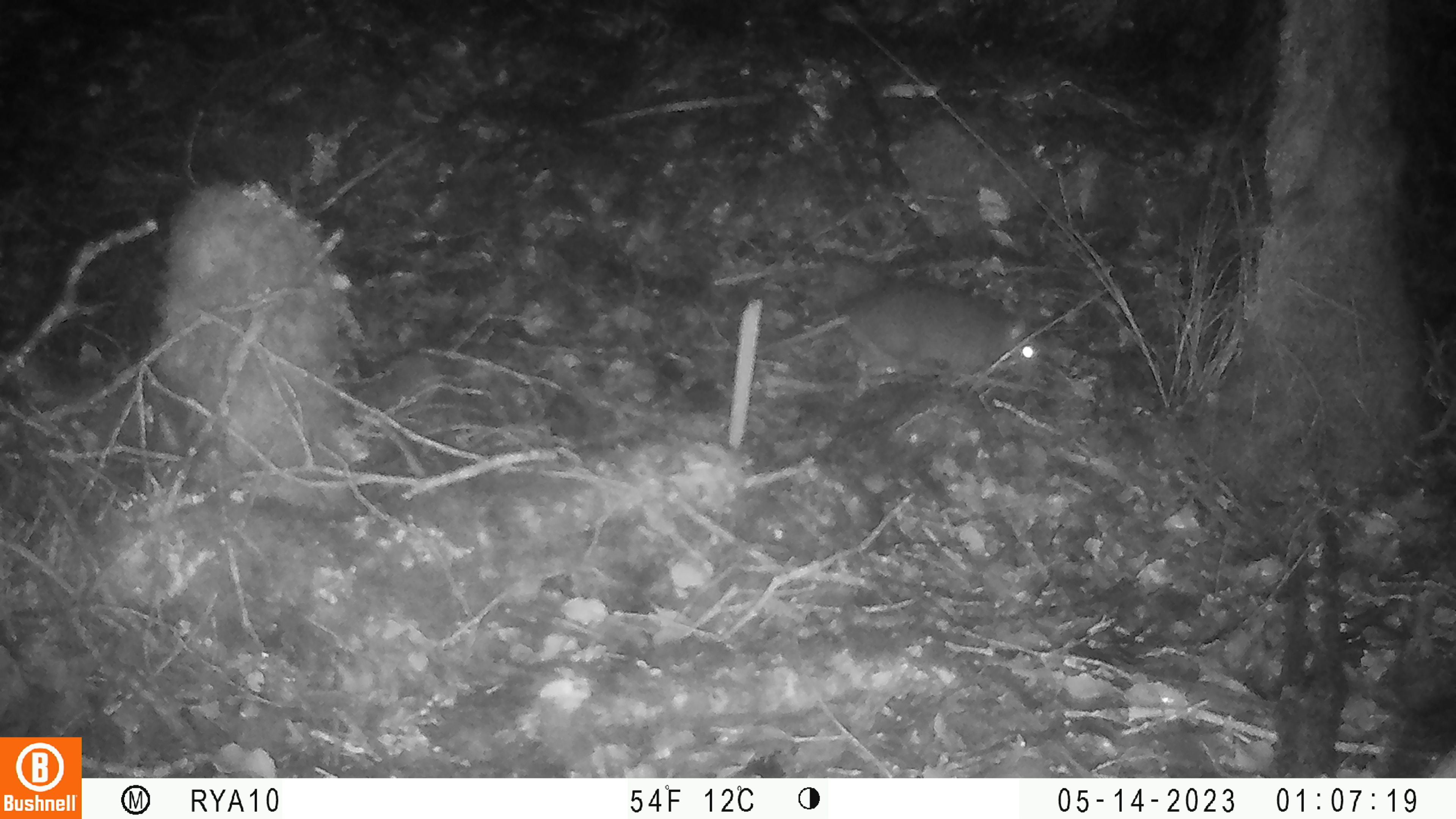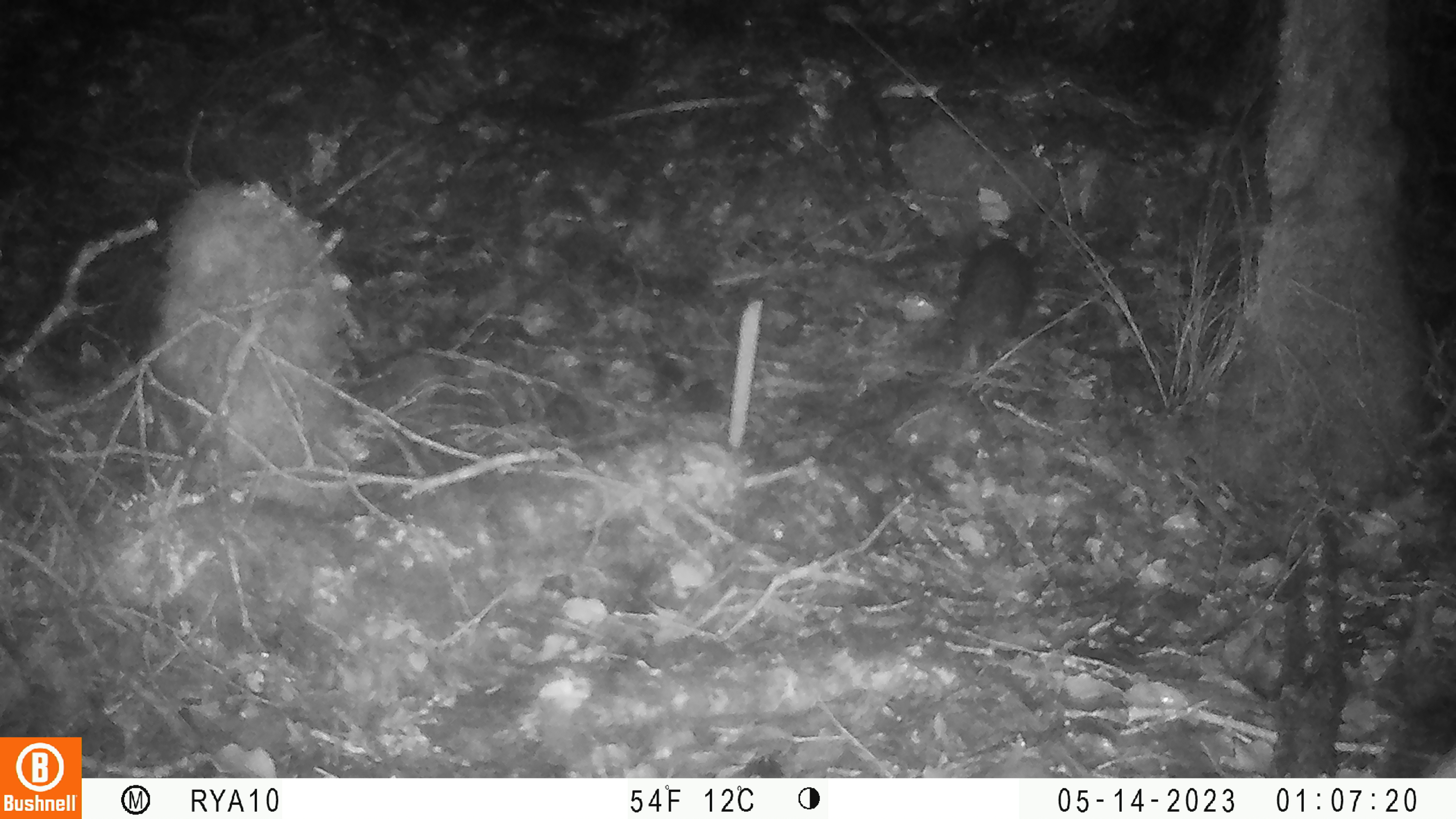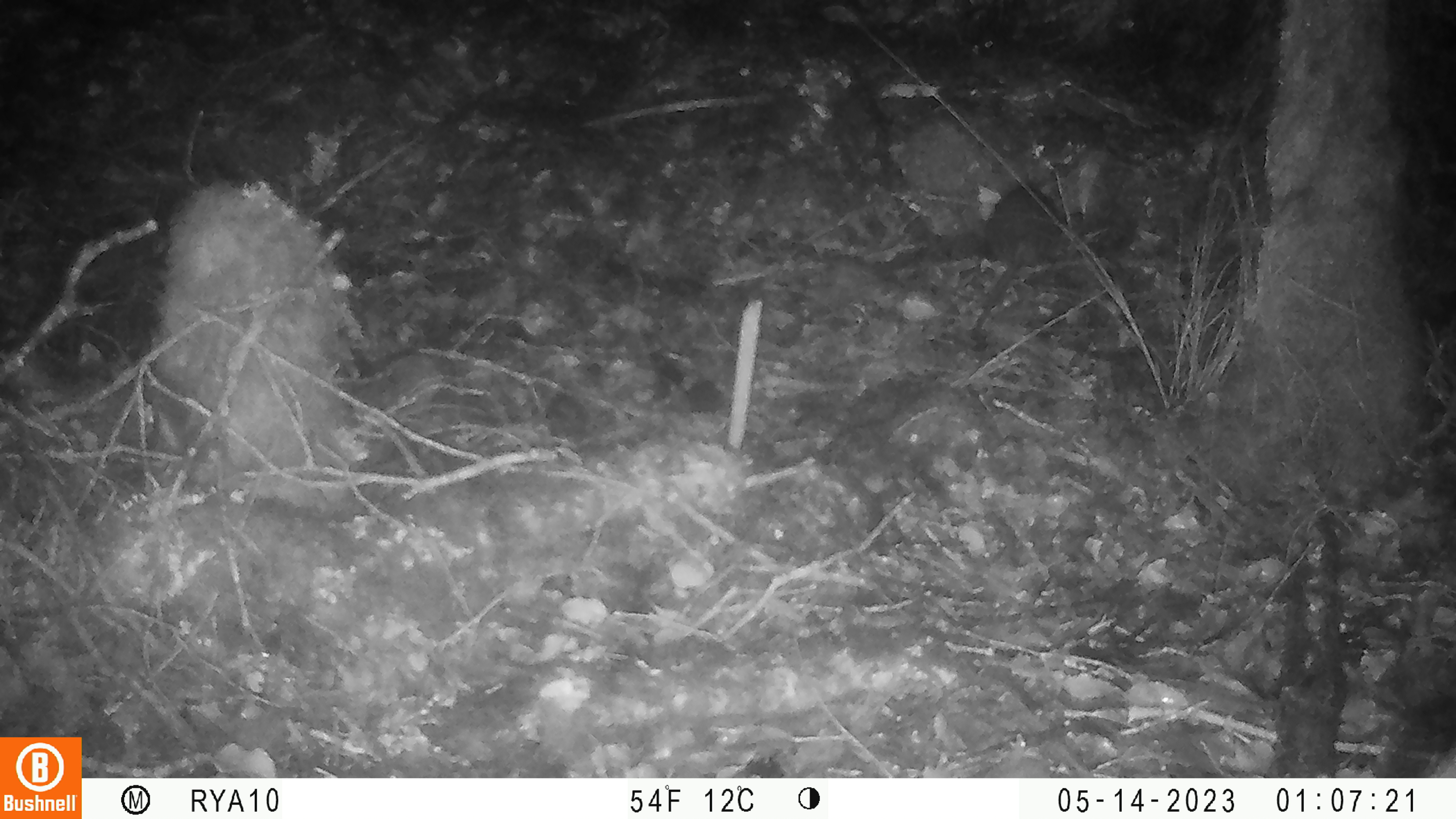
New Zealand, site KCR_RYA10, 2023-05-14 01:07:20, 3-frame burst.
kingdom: Animalia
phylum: Chordata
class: Mammalia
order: Rodentia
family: Muridae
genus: Rattus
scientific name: Rattus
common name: rat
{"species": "rat (Rattus)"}